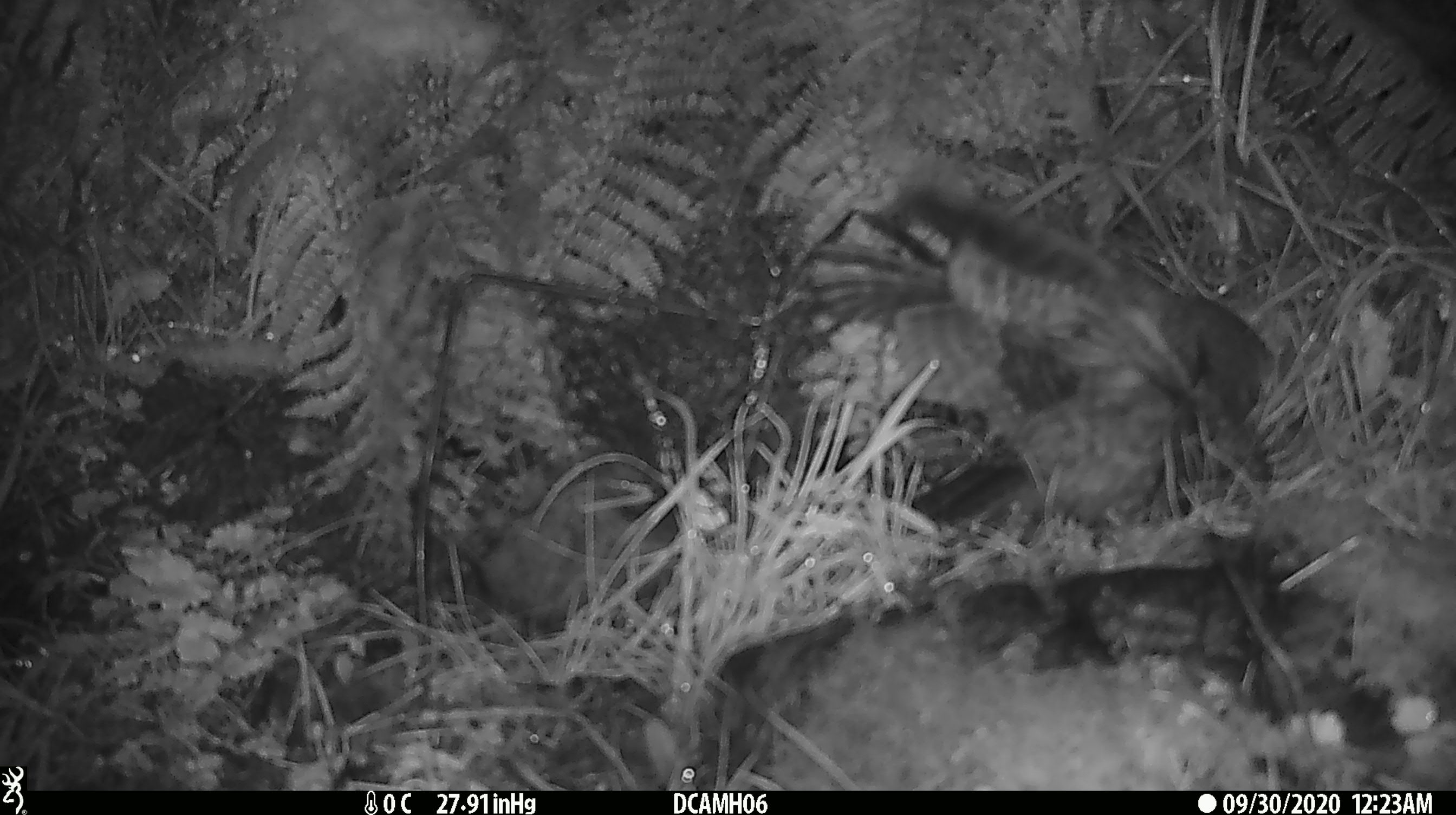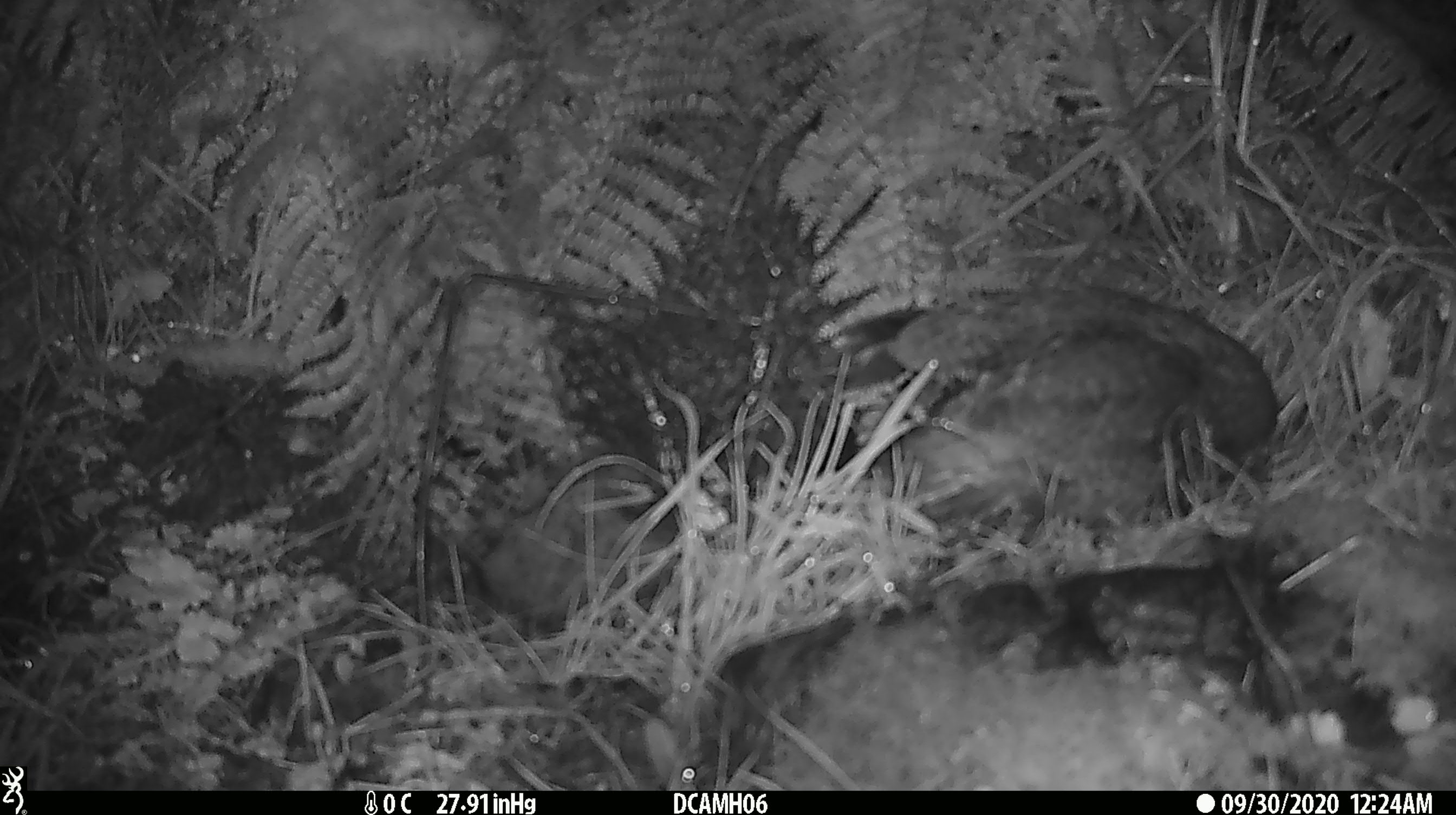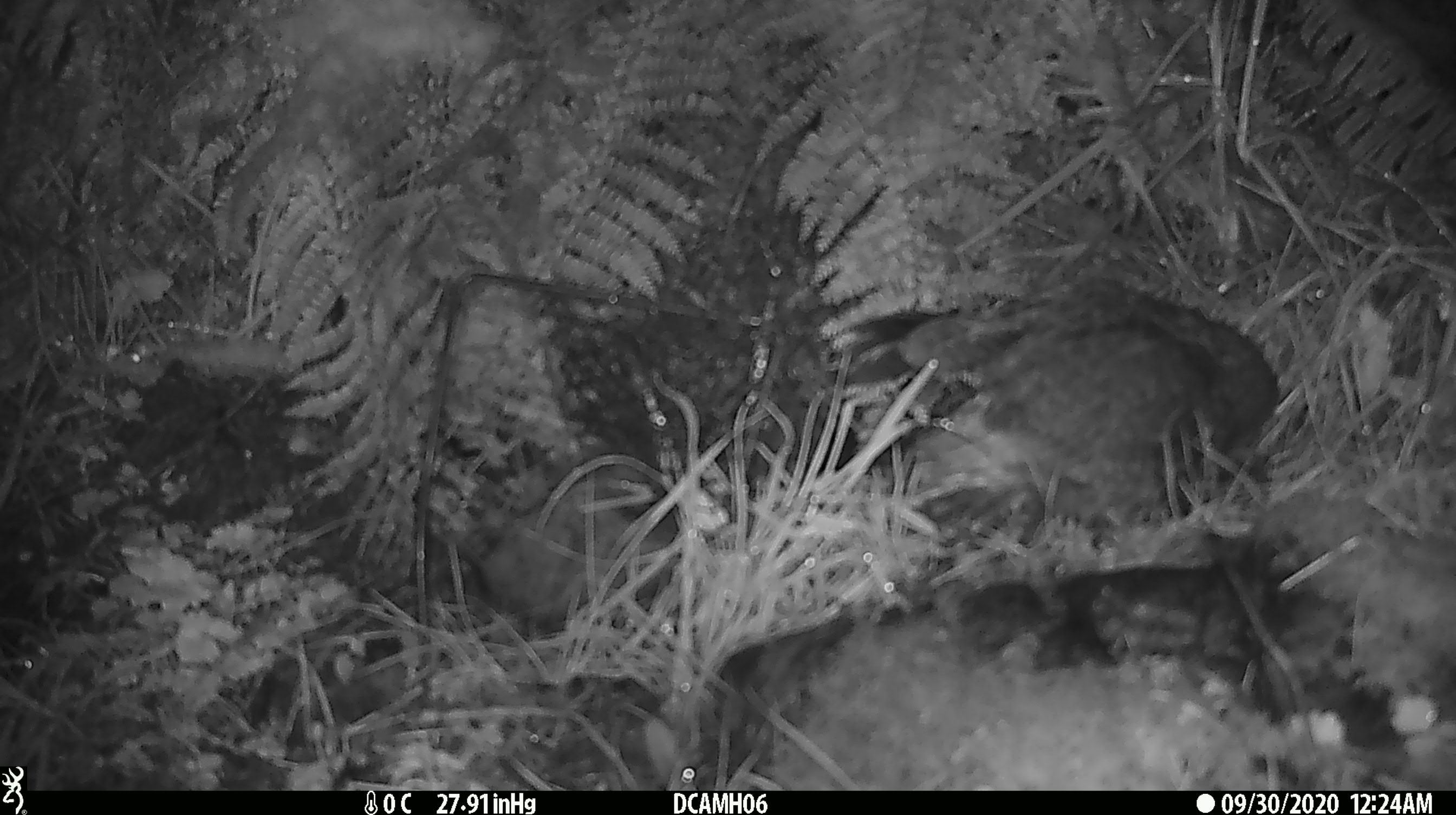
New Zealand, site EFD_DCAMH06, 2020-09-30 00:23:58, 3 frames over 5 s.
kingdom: Animalia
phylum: Chordata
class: Aves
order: Passeriformes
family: Turdidae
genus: Turdus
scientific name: Turdus philomelos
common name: song thrush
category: thrush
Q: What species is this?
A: Thrush (song thrush) (Turdus philomelos).